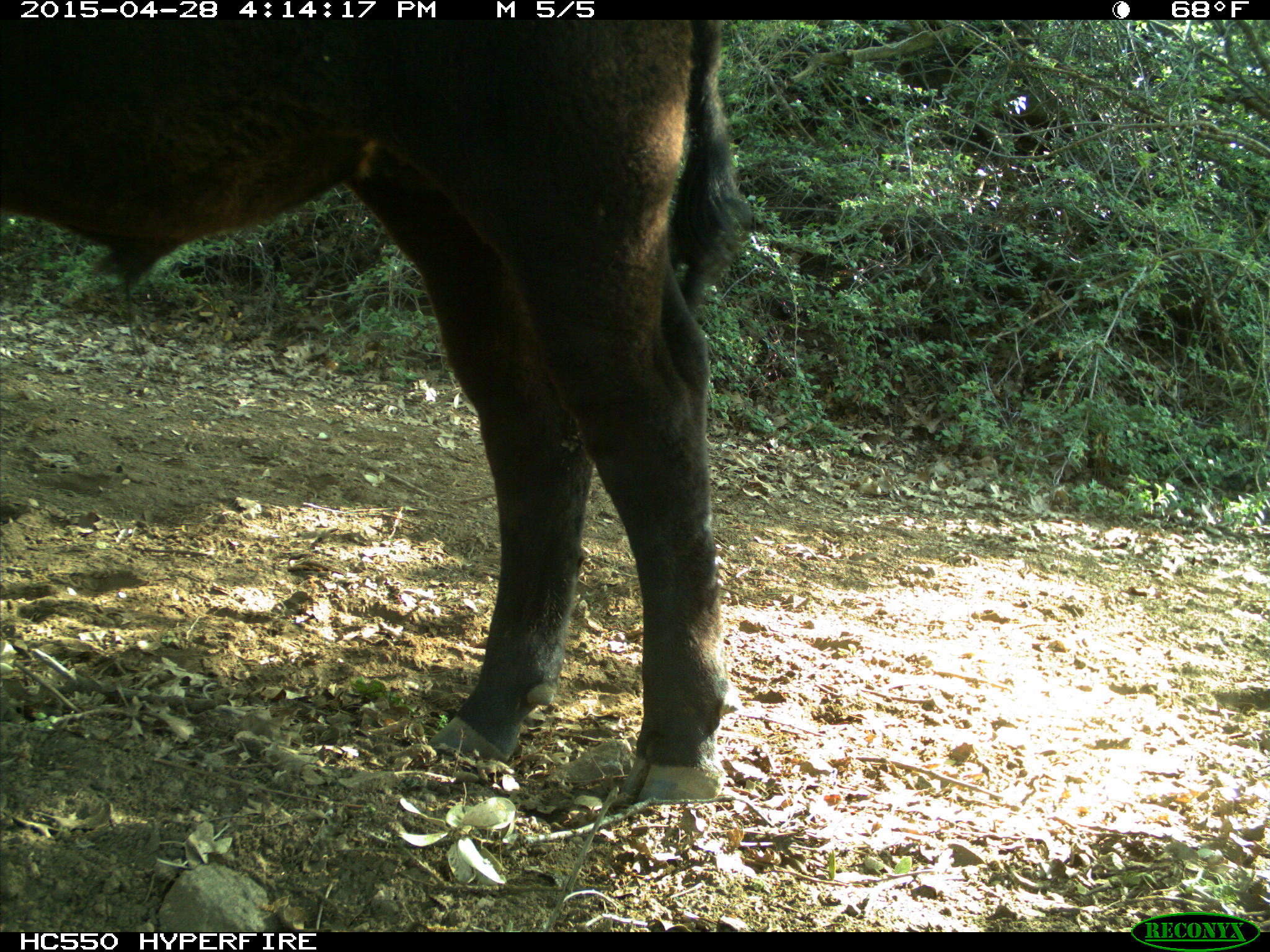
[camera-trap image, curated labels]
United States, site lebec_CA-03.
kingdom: Animalia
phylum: Chordata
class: Mammalia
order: Artiodactyla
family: Bovidae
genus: Bos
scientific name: Bos taurus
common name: domestic cow